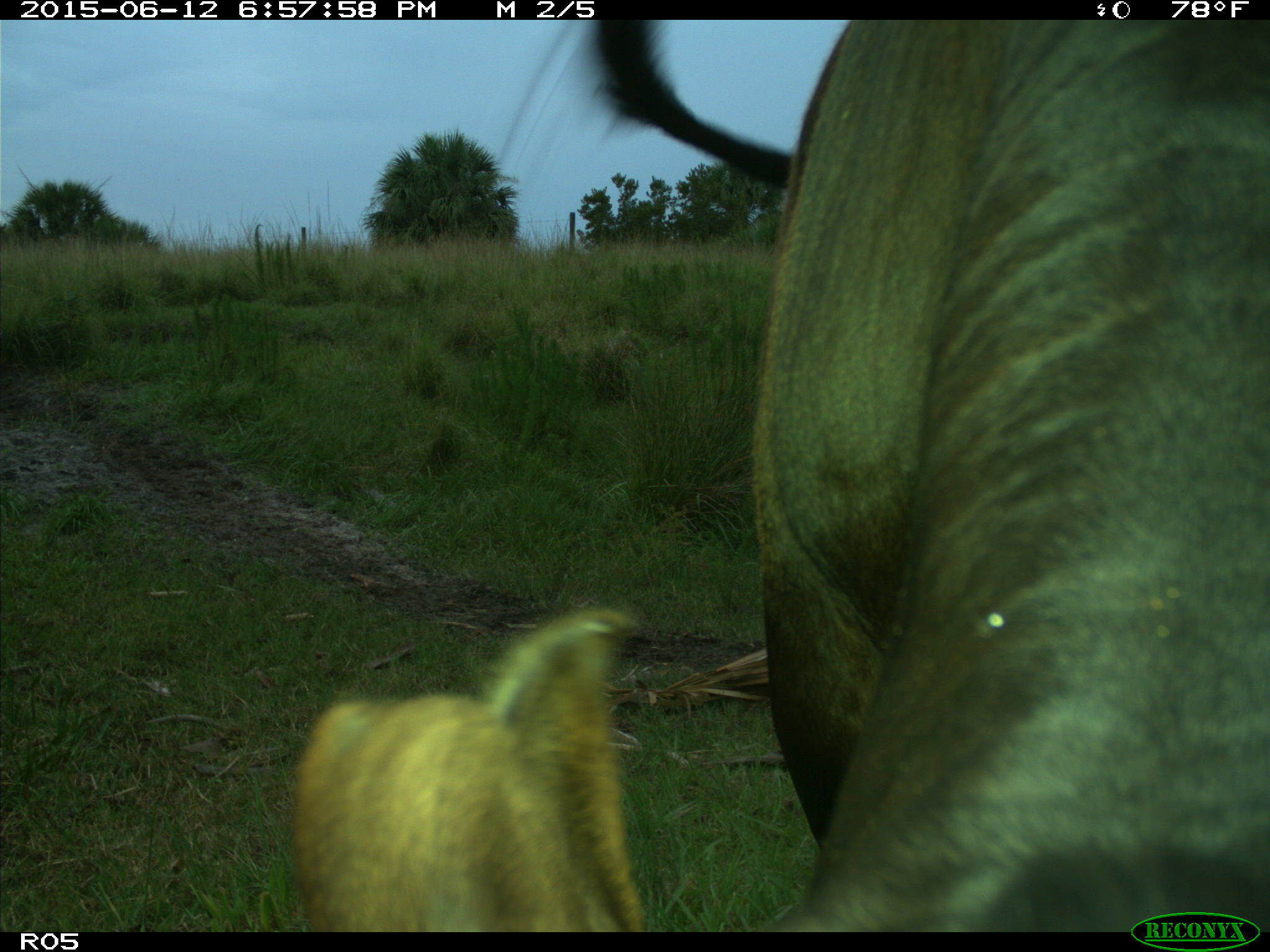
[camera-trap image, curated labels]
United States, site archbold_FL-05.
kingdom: Animalia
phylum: Chordata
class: Mammalia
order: Artiodactyla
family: Bovidae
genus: Bos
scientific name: Bos taurus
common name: domestic cow